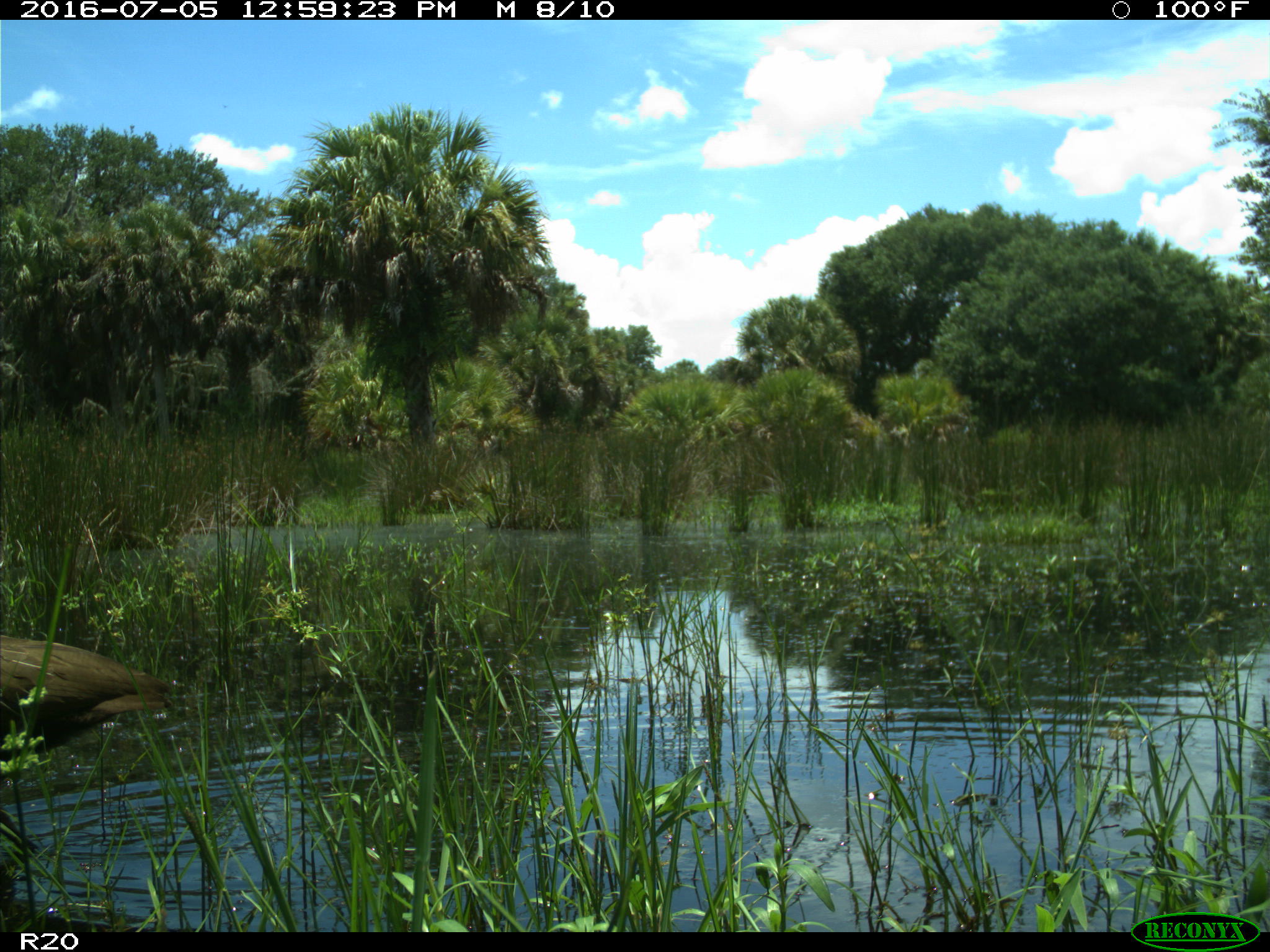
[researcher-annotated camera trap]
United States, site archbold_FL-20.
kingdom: Animalia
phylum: Chordata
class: Aves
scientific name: Aves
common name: birds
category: unidentified bird